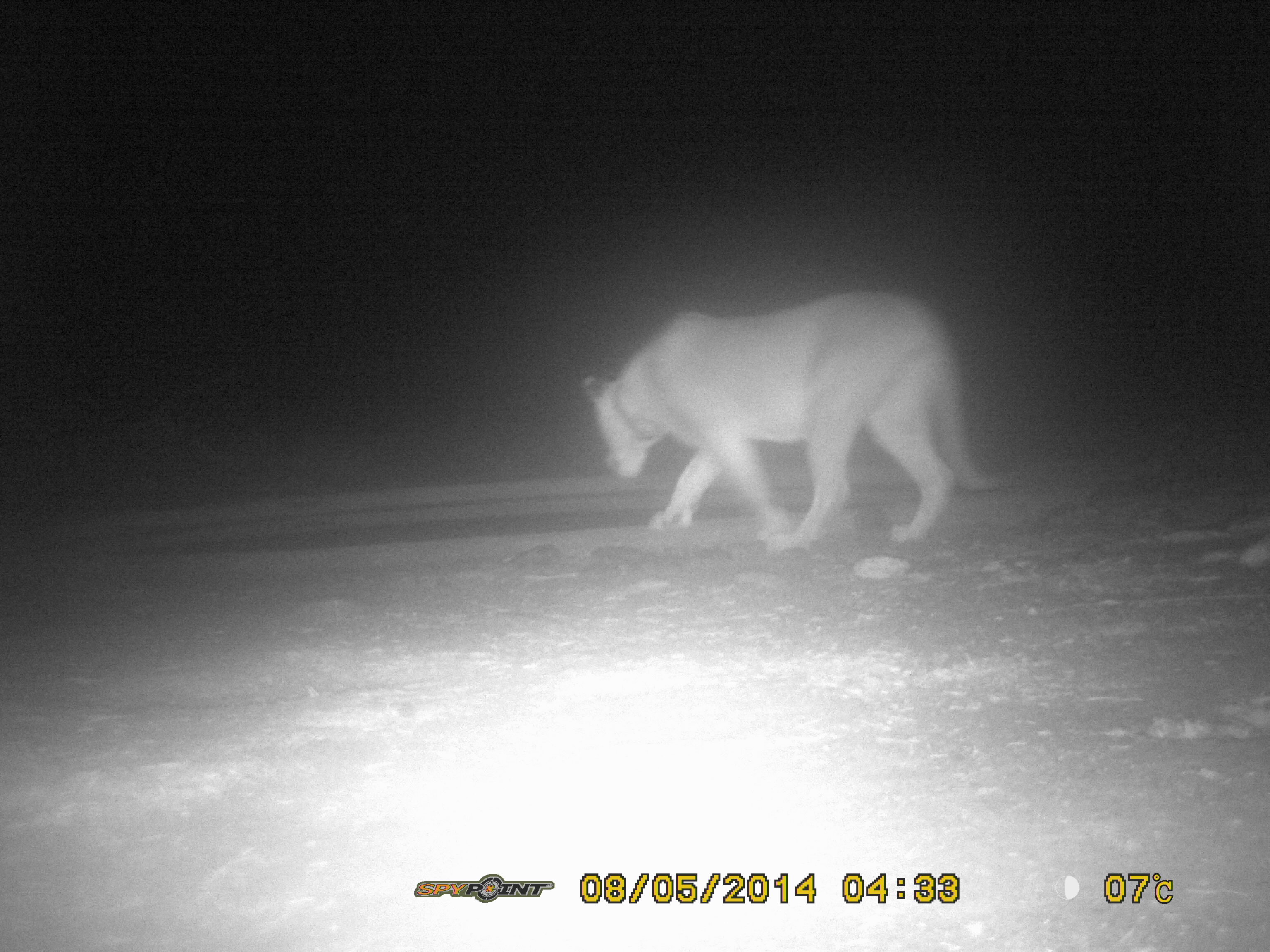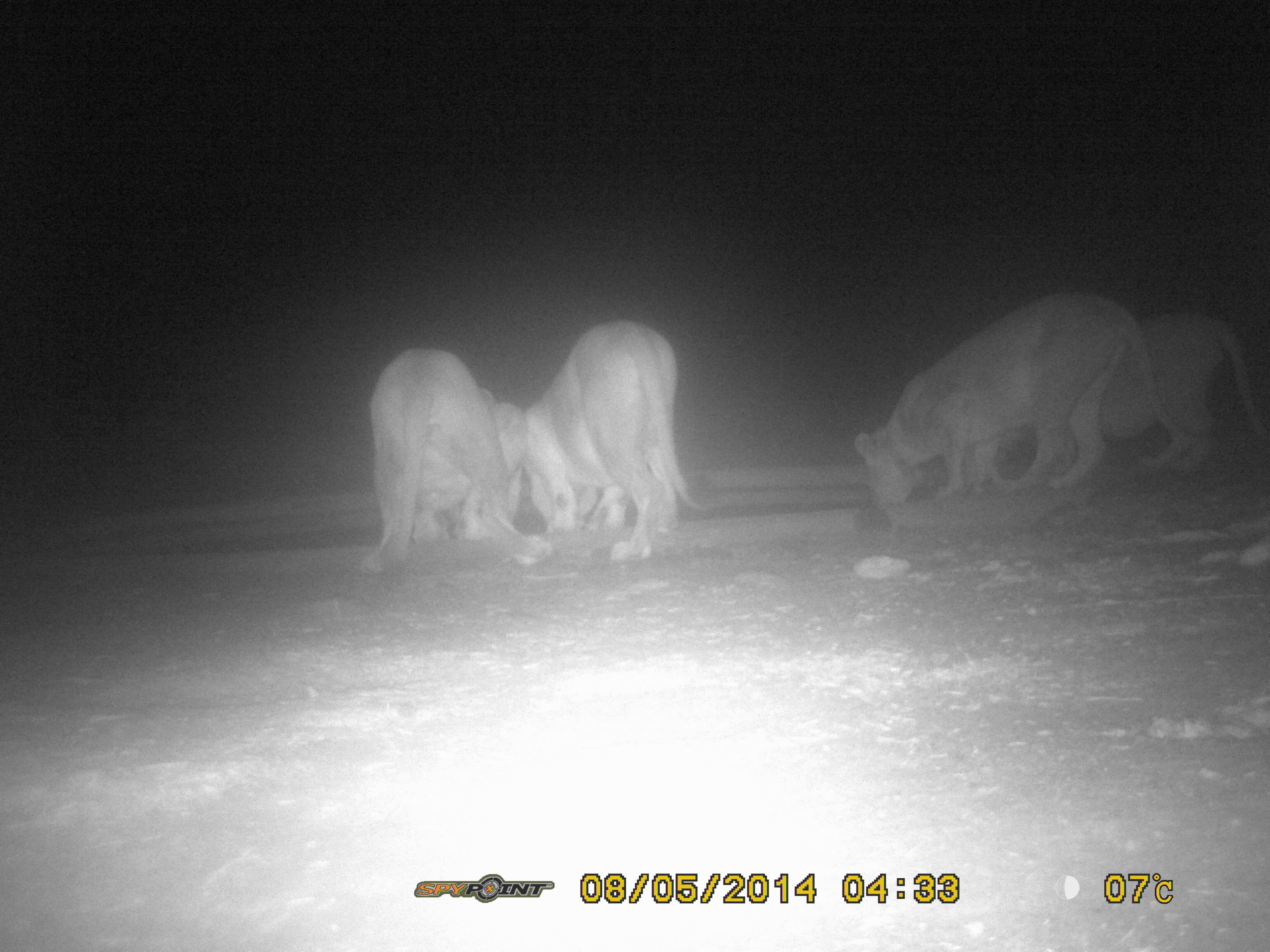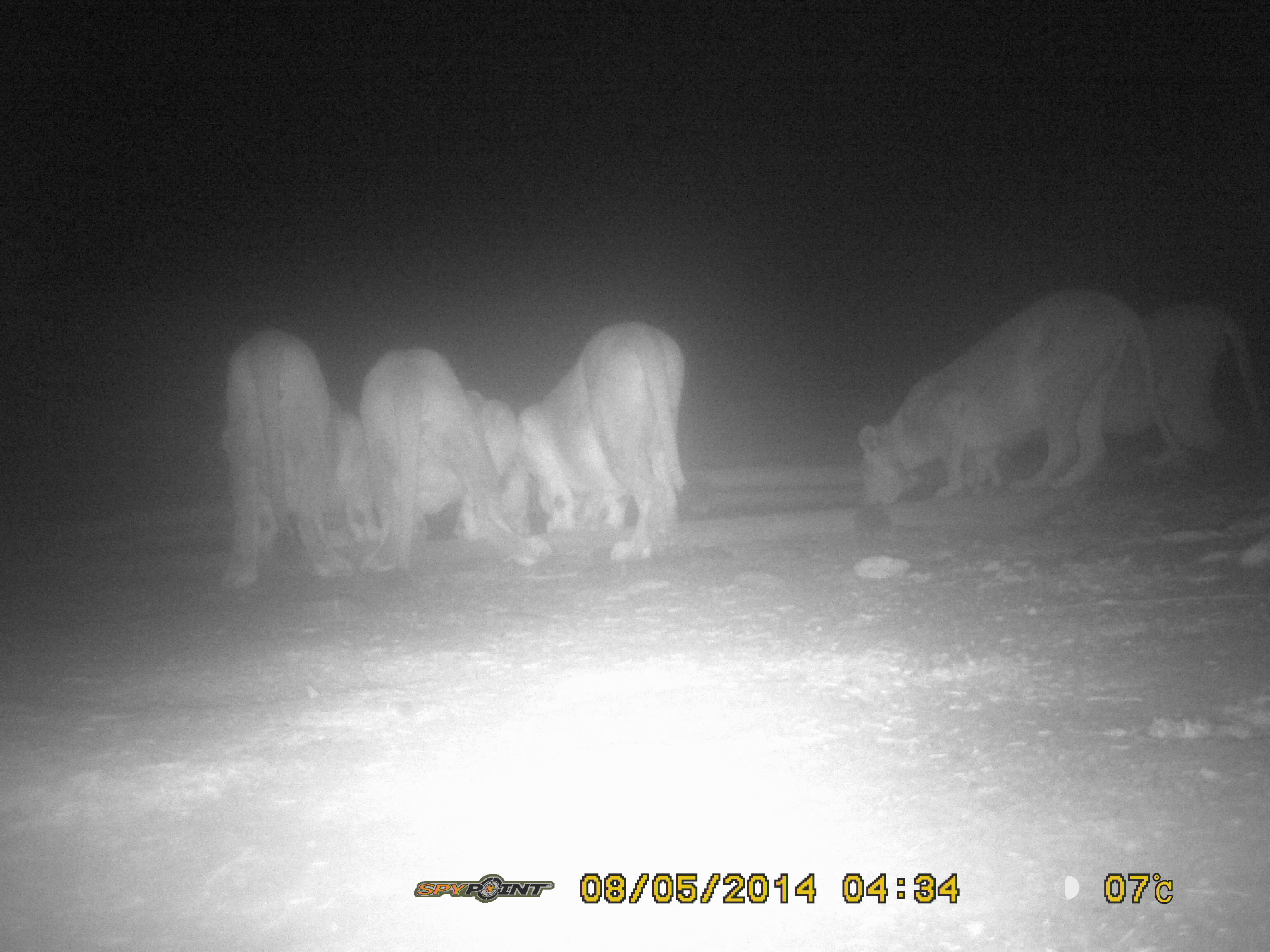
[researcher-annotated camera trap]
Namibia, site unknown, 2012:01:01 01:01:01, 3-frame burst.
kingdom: Animalia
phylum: Chordata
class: Mammalia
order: Carnivora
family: Felidae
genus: Panthera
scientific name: Panthera leo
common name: lion